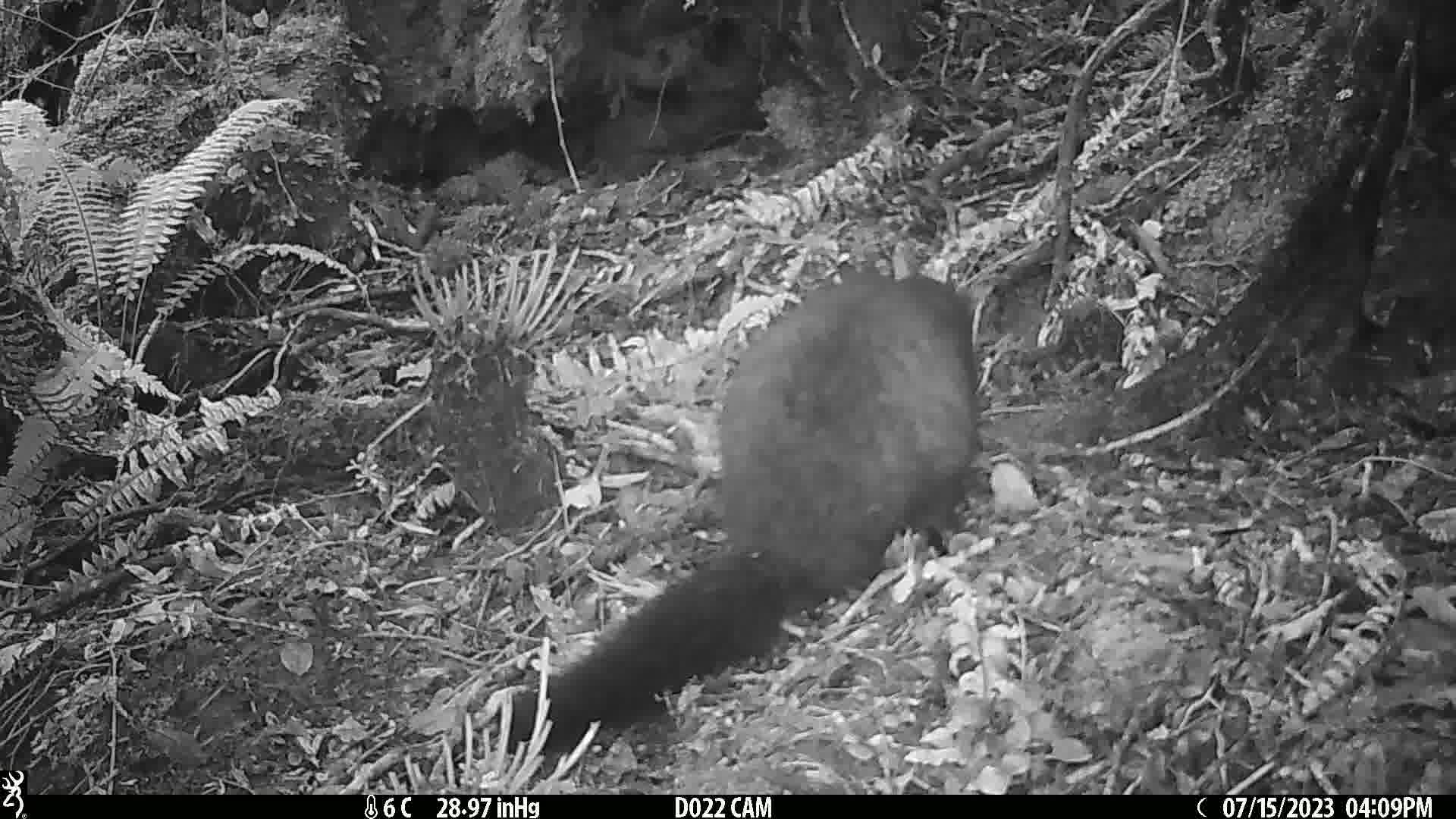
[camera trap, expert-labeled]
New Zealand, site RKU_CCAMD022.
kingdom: Animalia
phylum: Chordata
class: Mammalia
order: Diprotodontia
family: Phalangeridae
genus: Trichosurus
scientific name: Trichosurus vulpecula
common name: common brushtail possum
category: possum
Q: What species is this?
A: Possum (common brushtail possum) (Trichosurus vulpecula).